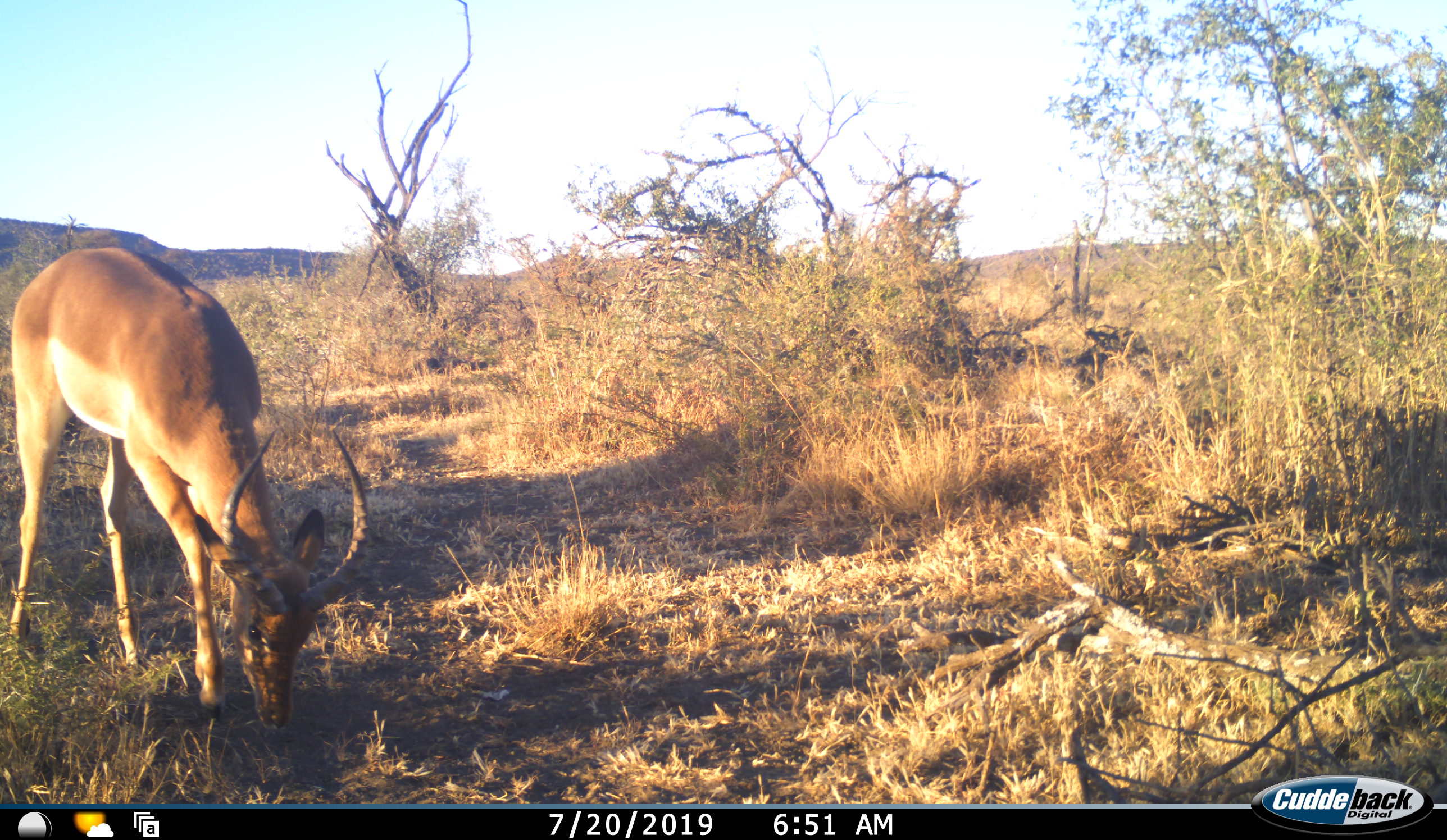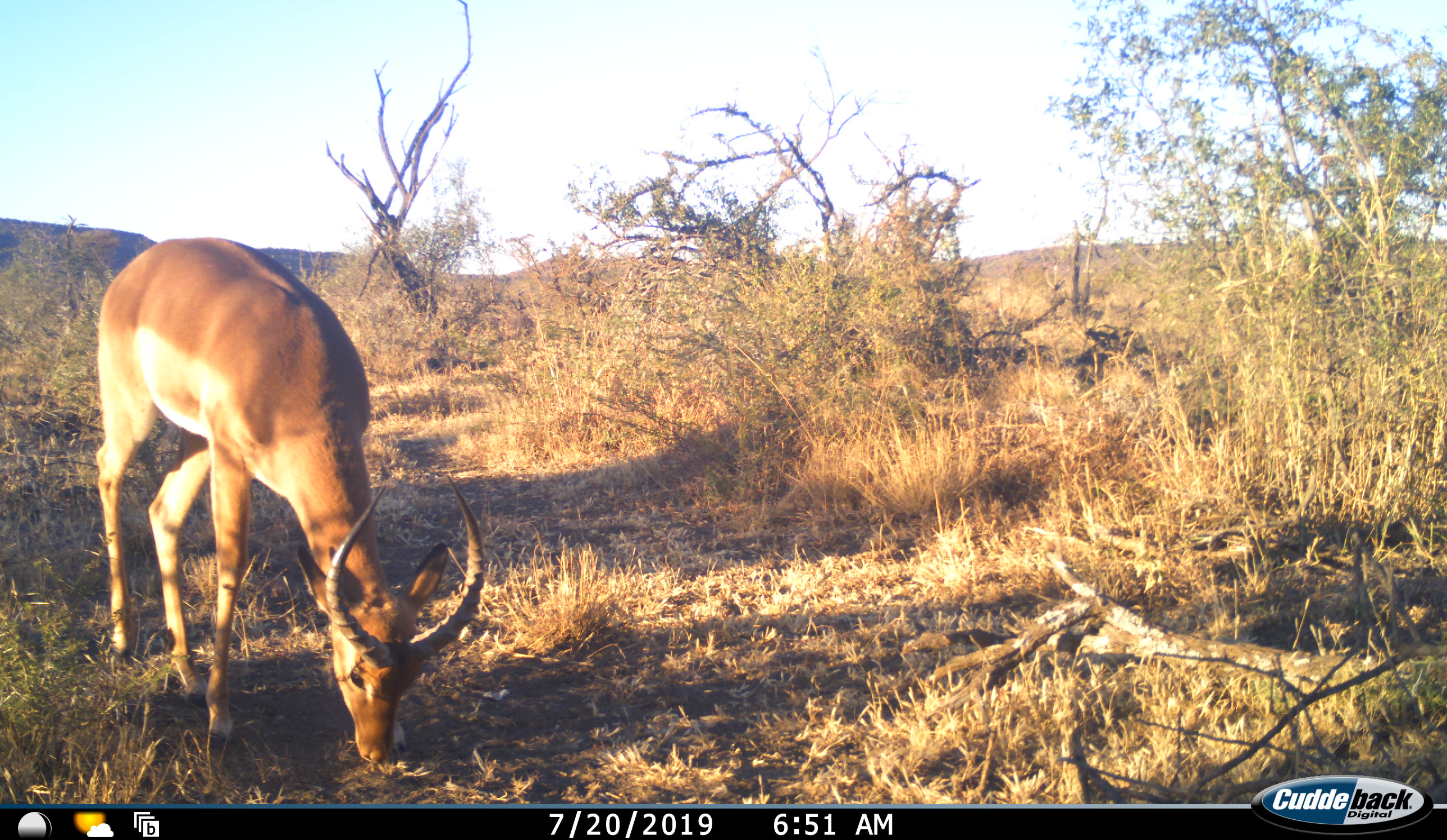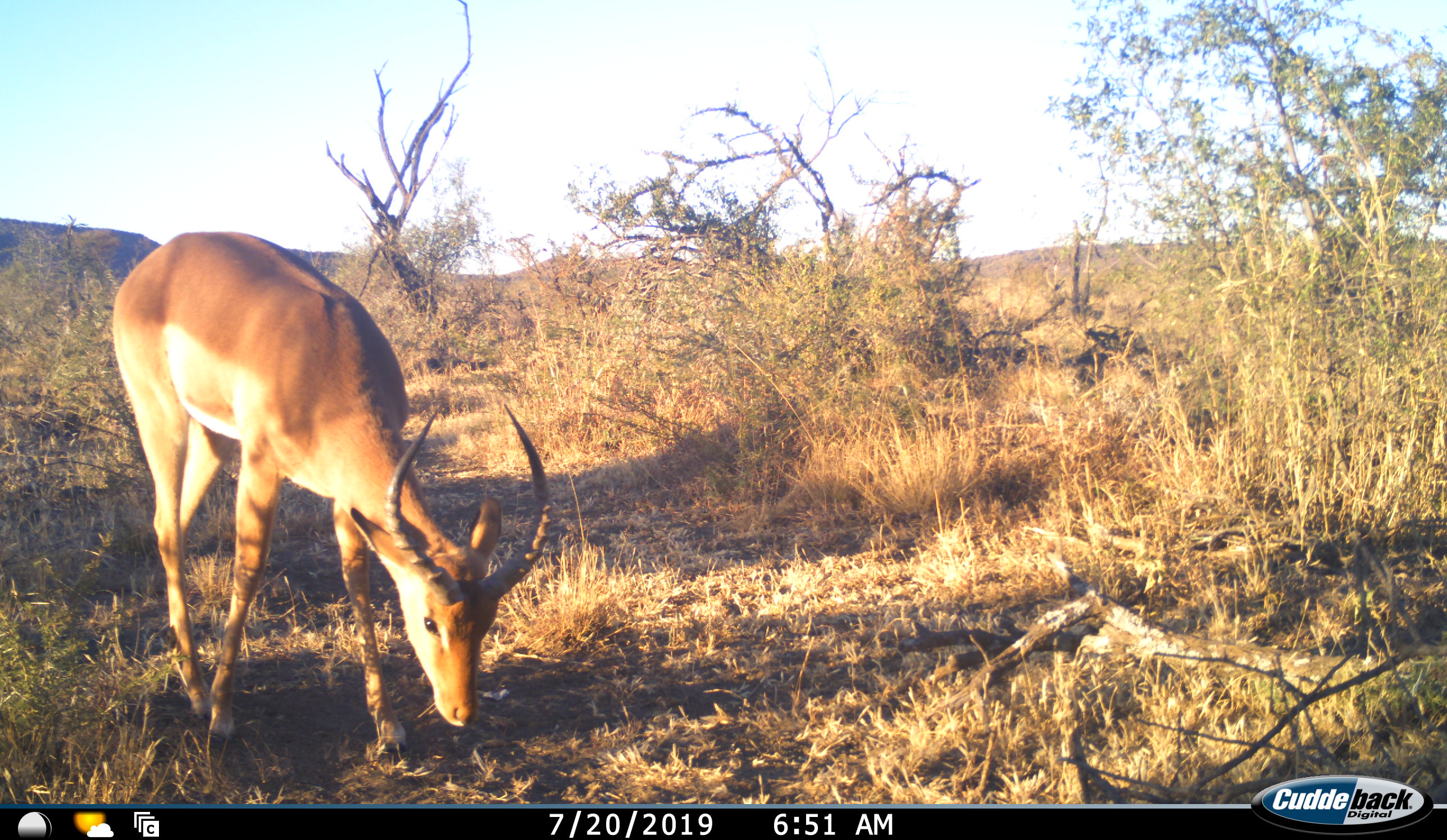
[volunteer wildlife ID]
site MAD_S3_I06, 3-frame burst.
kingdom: Animalia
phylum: Chordata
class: Mammalia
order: Artiodactyla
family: Bovidae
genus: Aepyceros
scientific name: Aepyceros melampus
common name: impala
Impala (Aepyceros melampus), count 1. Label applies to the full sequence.